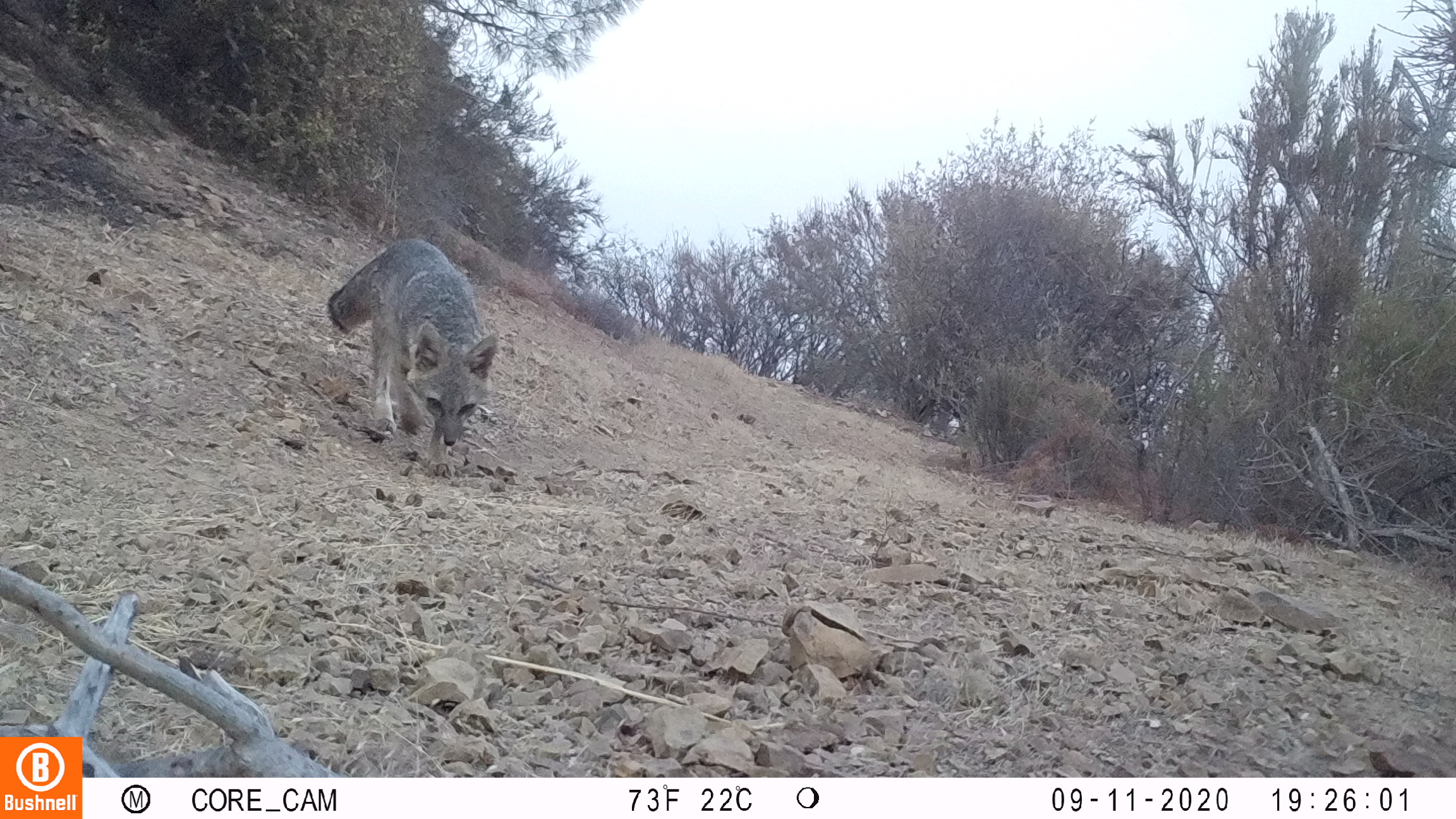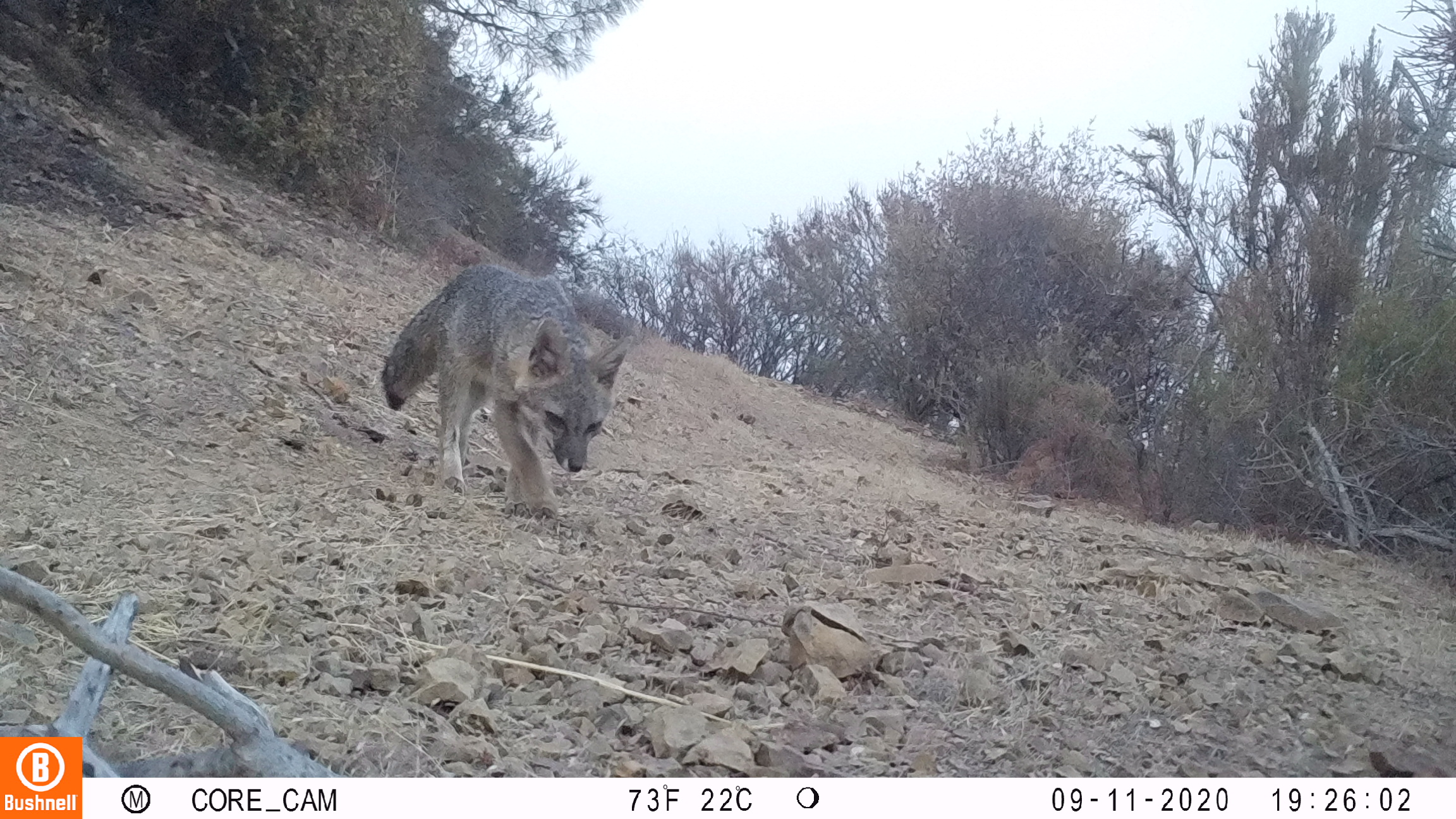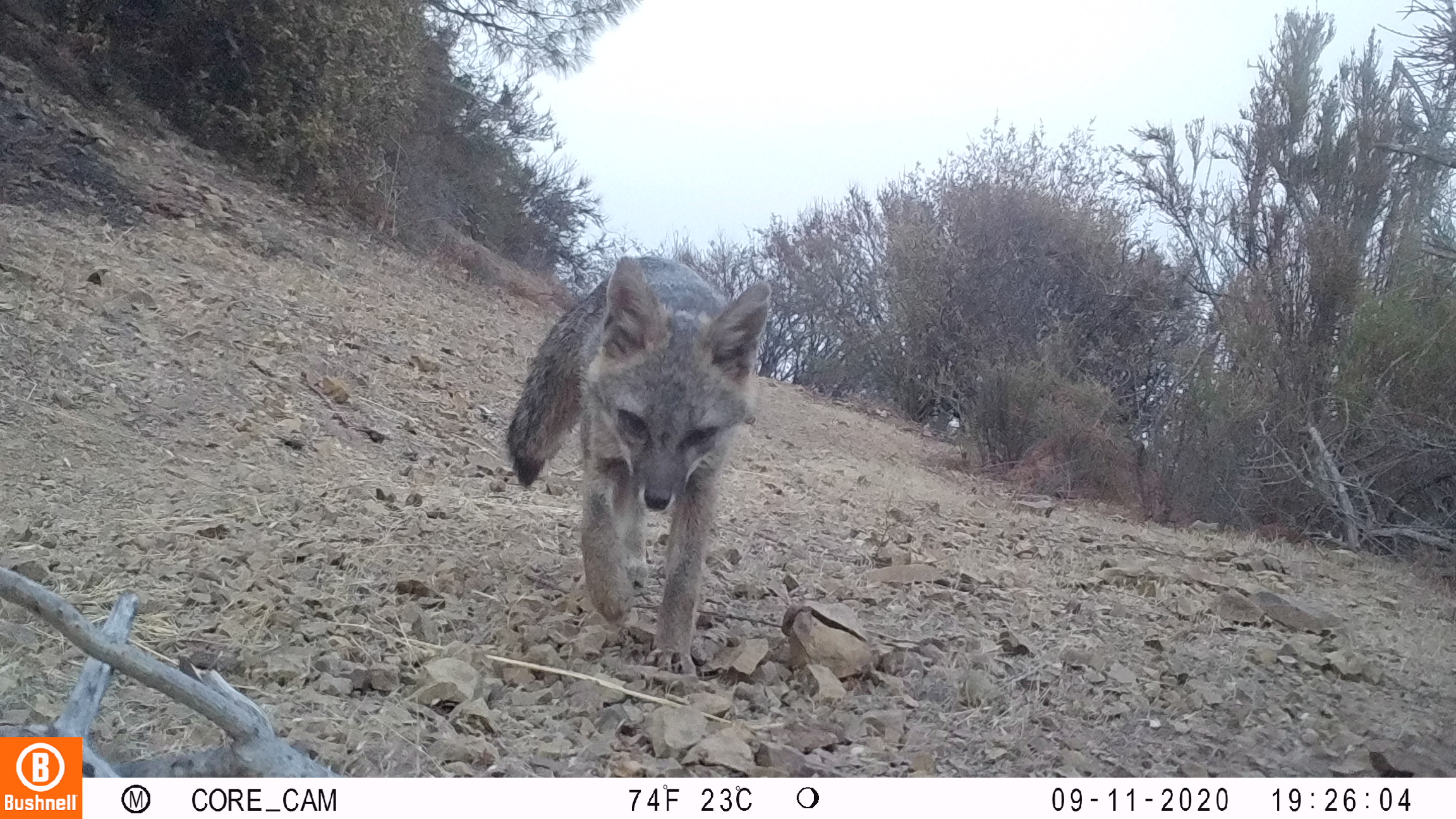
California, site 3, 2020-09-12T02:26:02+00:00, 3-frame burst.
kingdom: Animalia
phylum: Chordata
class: Mammalia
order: Carnivora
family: Canidae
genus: Urocyon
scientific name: Urocyon cinereoargenteus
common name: gray fox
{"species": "gray fox (Urocyon cinereoargenteus)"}